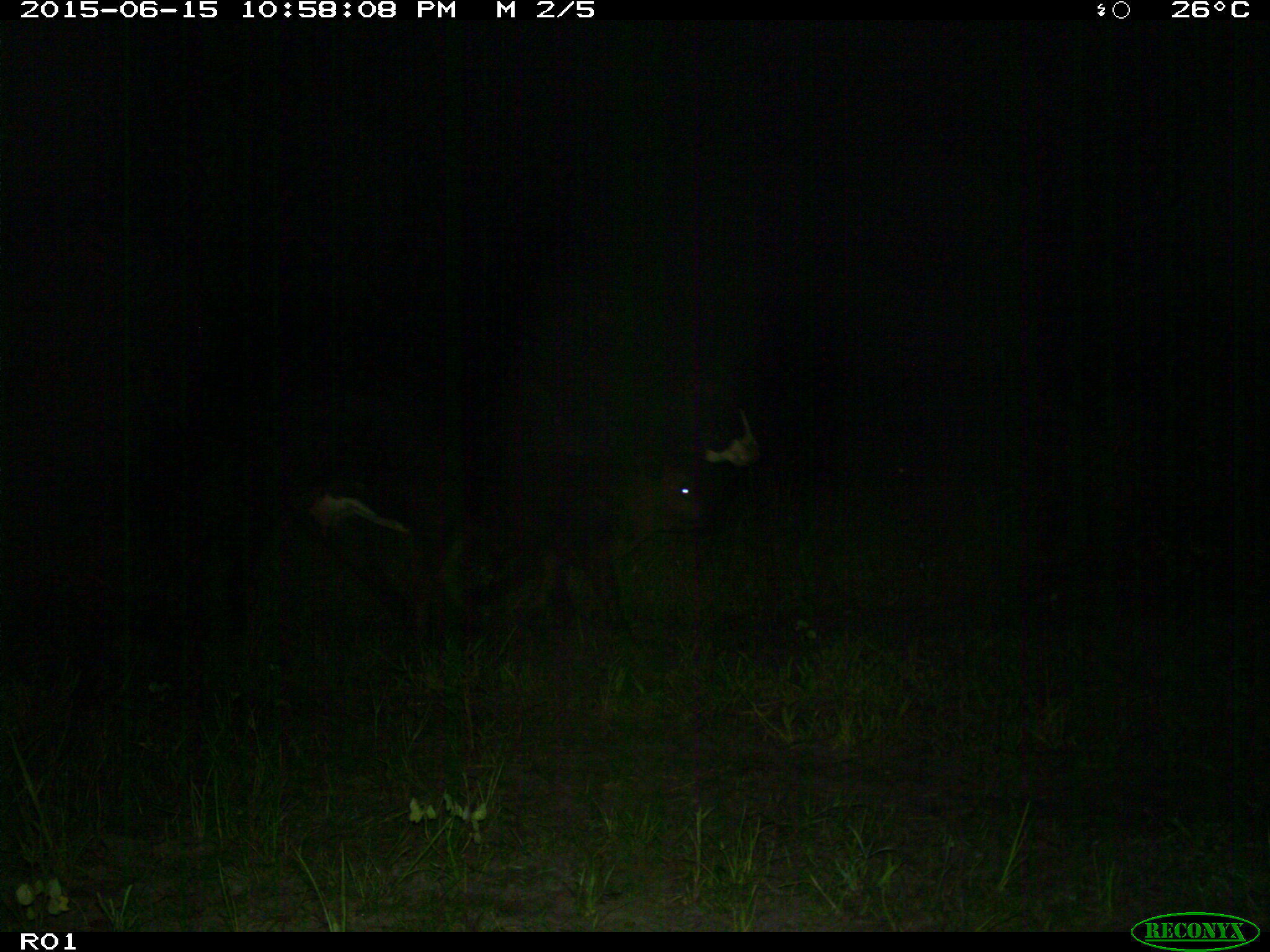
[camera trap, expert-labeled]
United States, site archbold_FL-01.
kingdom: Animalia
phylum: Chordata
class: Mammalia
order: Artiodactyla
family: Bovidae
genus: Bos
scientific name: Bos taurus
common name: domestic cow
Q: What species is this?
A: Bos taurus (domestic cow).